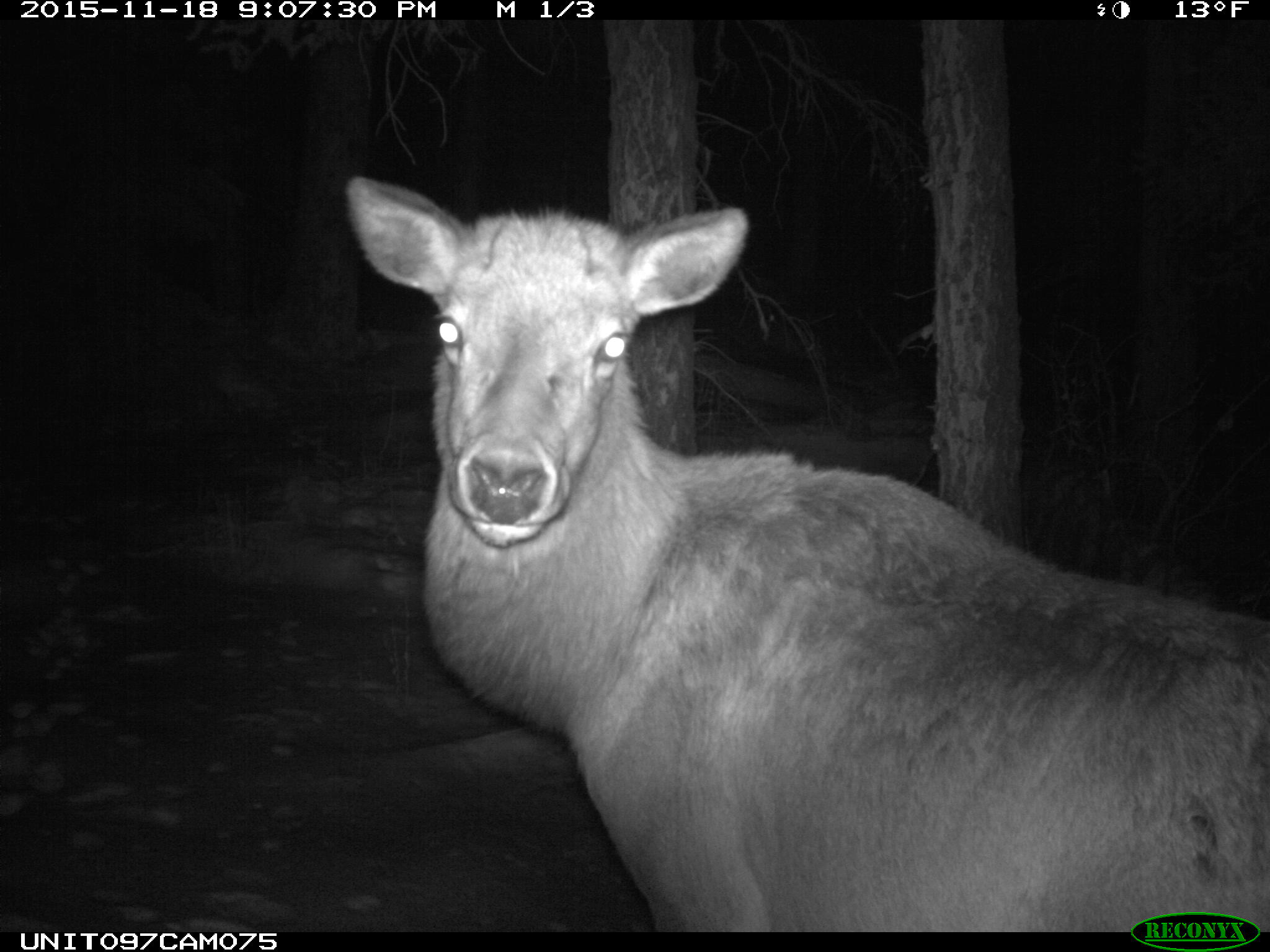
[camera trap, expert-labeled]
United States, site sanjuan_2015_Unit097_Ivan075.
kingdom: Animalia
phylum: Chordata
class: Mammalia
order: Artiodactyla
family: Cervidae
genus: Cervus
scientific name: Cervus elaphus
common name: red deer